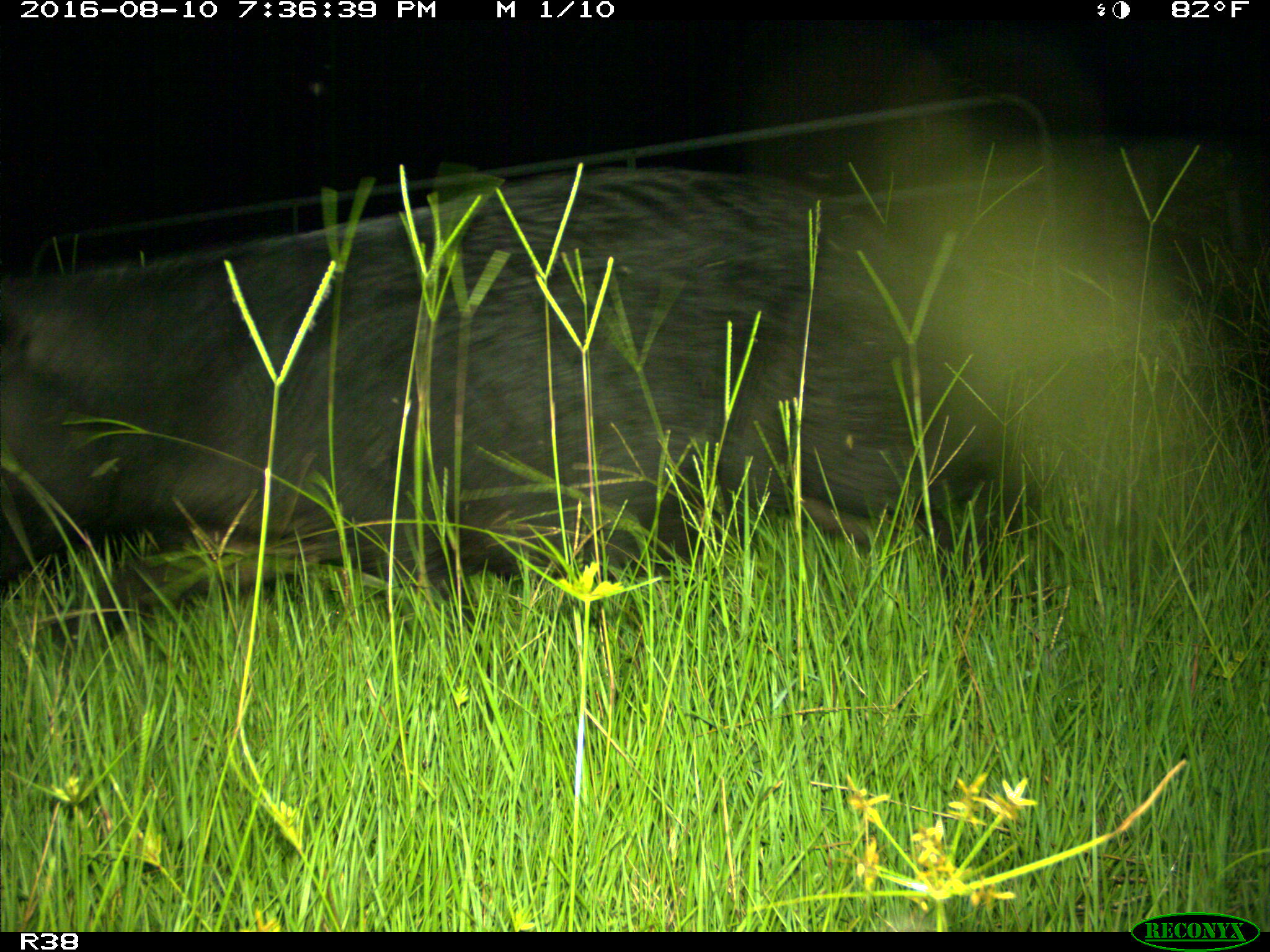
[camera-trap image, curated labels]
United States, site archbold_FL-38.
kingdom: Animalia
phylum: Chordata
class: Mammalia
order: Artiodactyla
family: Suidae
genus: Sus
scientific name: Sus scrofa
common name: wild boar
Sus scrofa (wild boar).